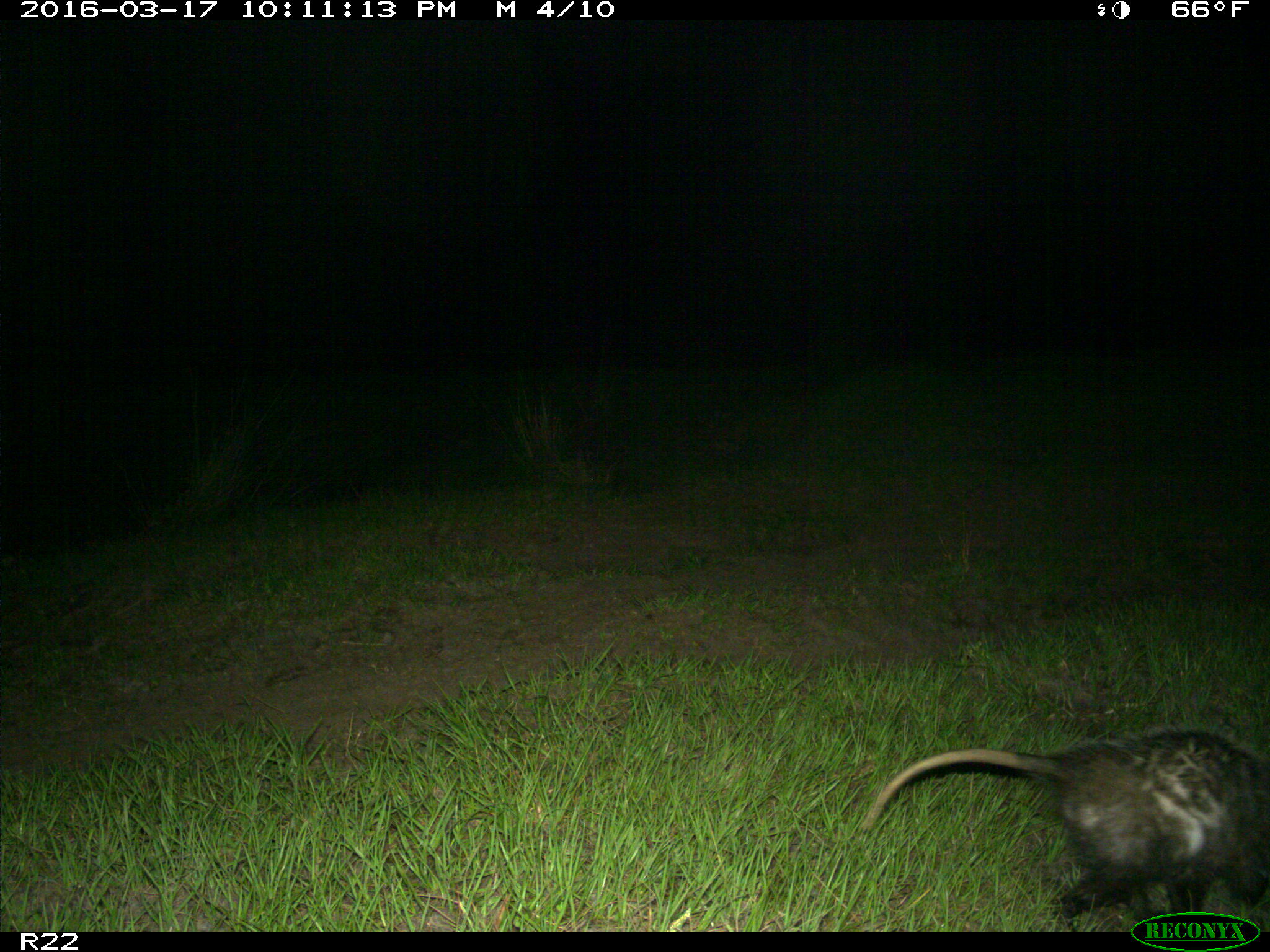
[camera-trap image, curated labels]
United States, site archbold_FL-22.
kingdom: Animalia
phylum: Chordata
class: Mammalia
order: Didelphimorphia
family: Didelphidae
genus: Didelphis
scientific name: Didelphis virginiana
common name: virginia opossum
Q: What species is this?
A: Didelphis virginiana (virginia opossum).